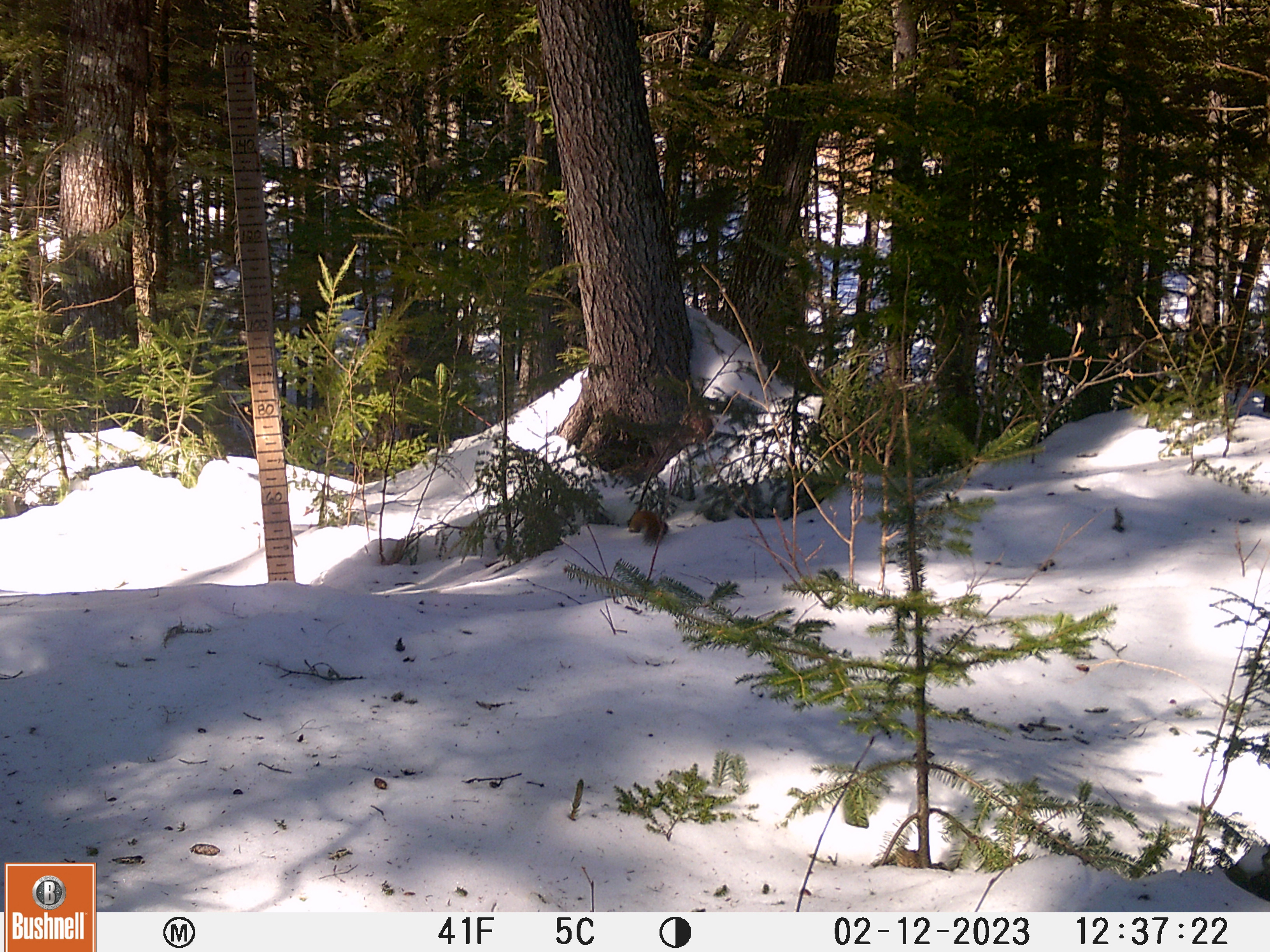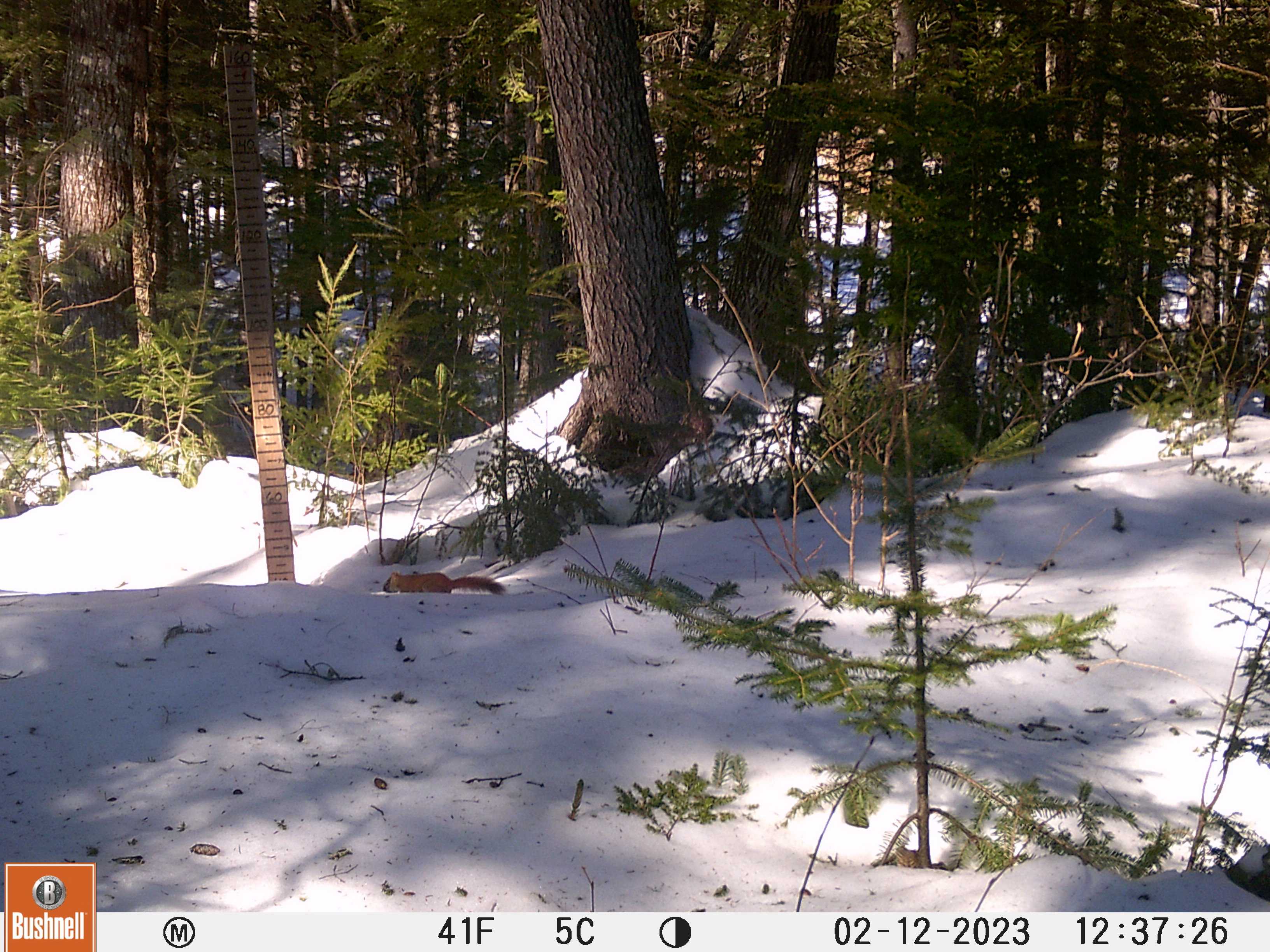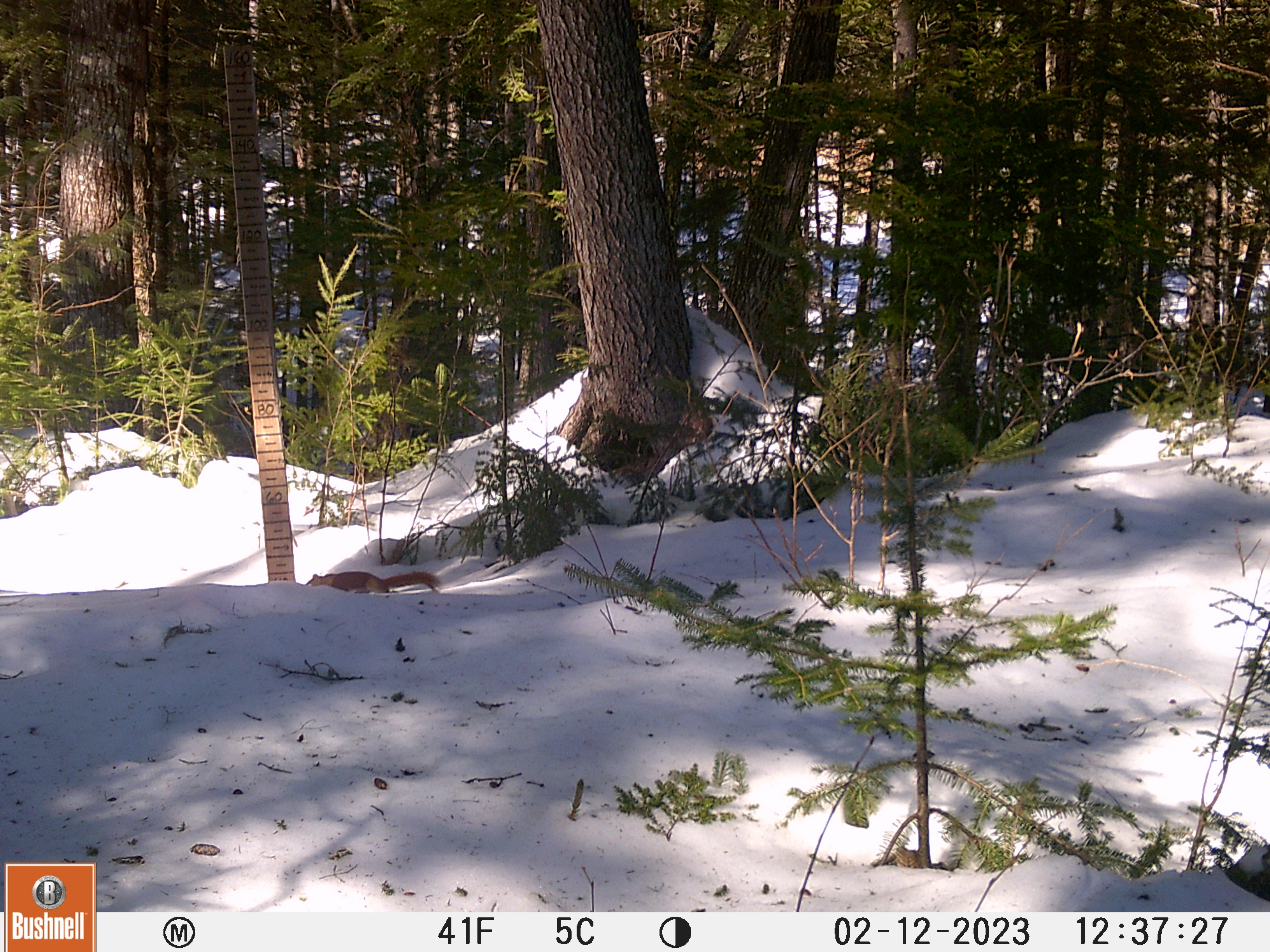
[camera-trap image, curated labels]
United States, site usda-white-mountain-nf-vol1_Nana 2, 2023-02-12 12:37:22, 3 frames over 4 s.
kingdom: Animalia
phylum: Chordata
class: Mammalia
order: Rodentia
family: Sciuridae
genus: Tamiasciurus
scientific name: Tamiasciurus hudsonicus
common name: red squirrel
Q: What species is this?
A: Red squirrel (Tamiasciurus hudsonicus).